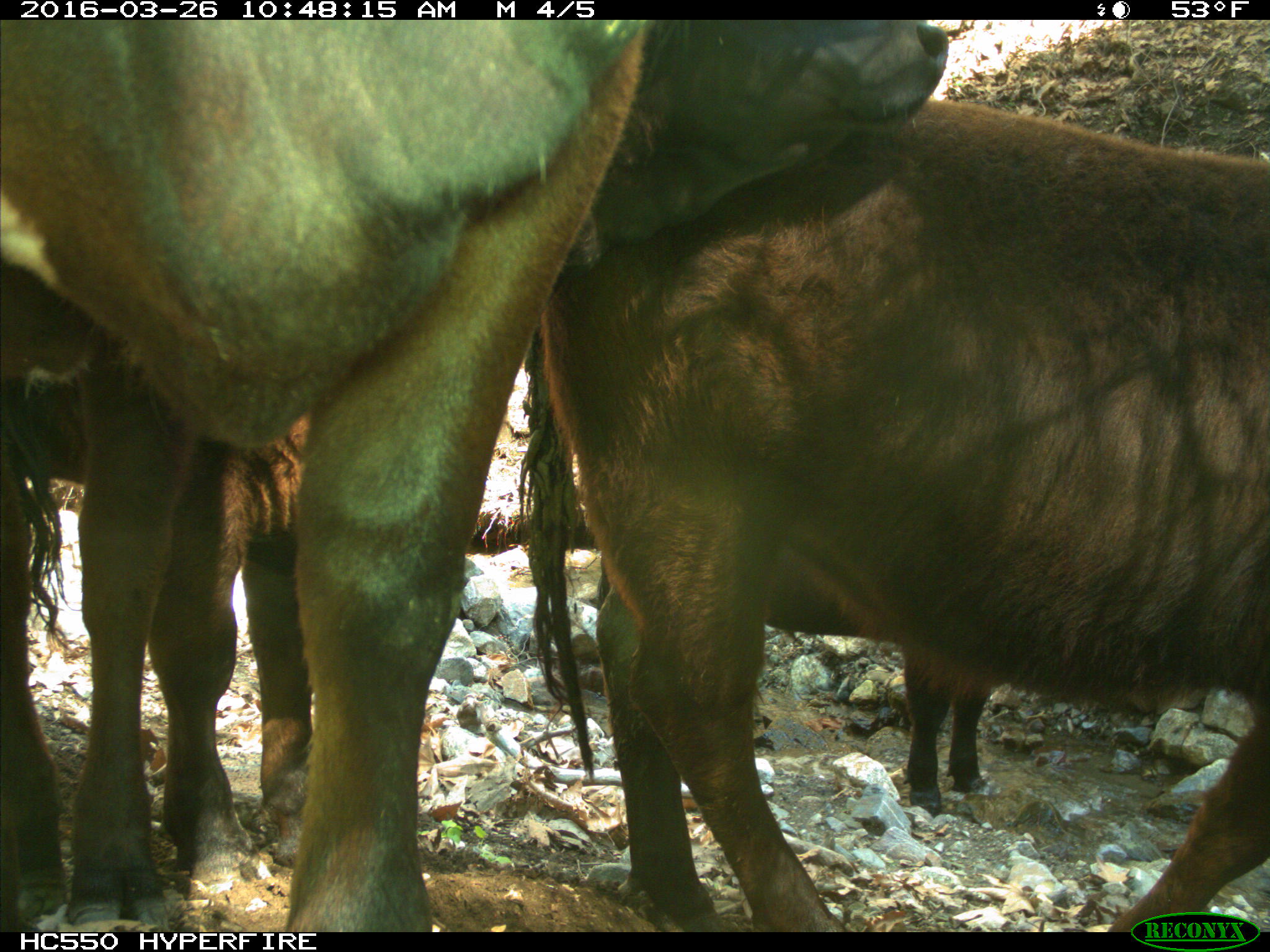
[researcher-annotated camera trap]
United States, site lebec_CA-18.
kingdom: Animalia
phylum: Chordata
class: Mammalia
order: Artiodactyla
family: Bovidae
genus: Bos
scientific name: Bos taurus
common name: domestic cow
Bos taurus (domestic cow).